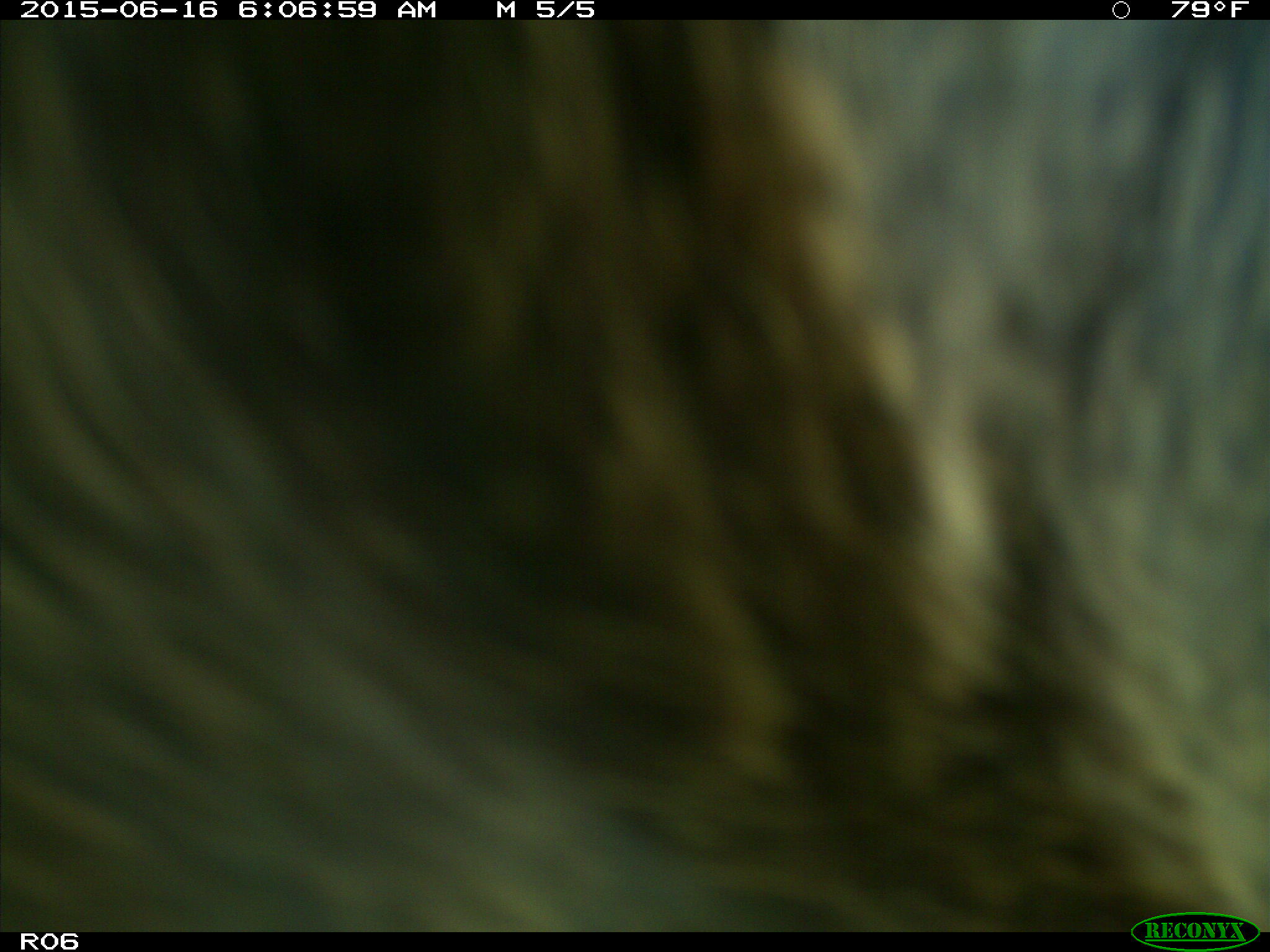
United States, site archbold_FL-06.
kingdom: Animalia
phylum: Chordata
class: Mammalia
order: Artiodactyla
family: Bovidae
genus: Bos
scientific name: Bos taurus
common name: domestic cow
Bos taurus (domestic cow).